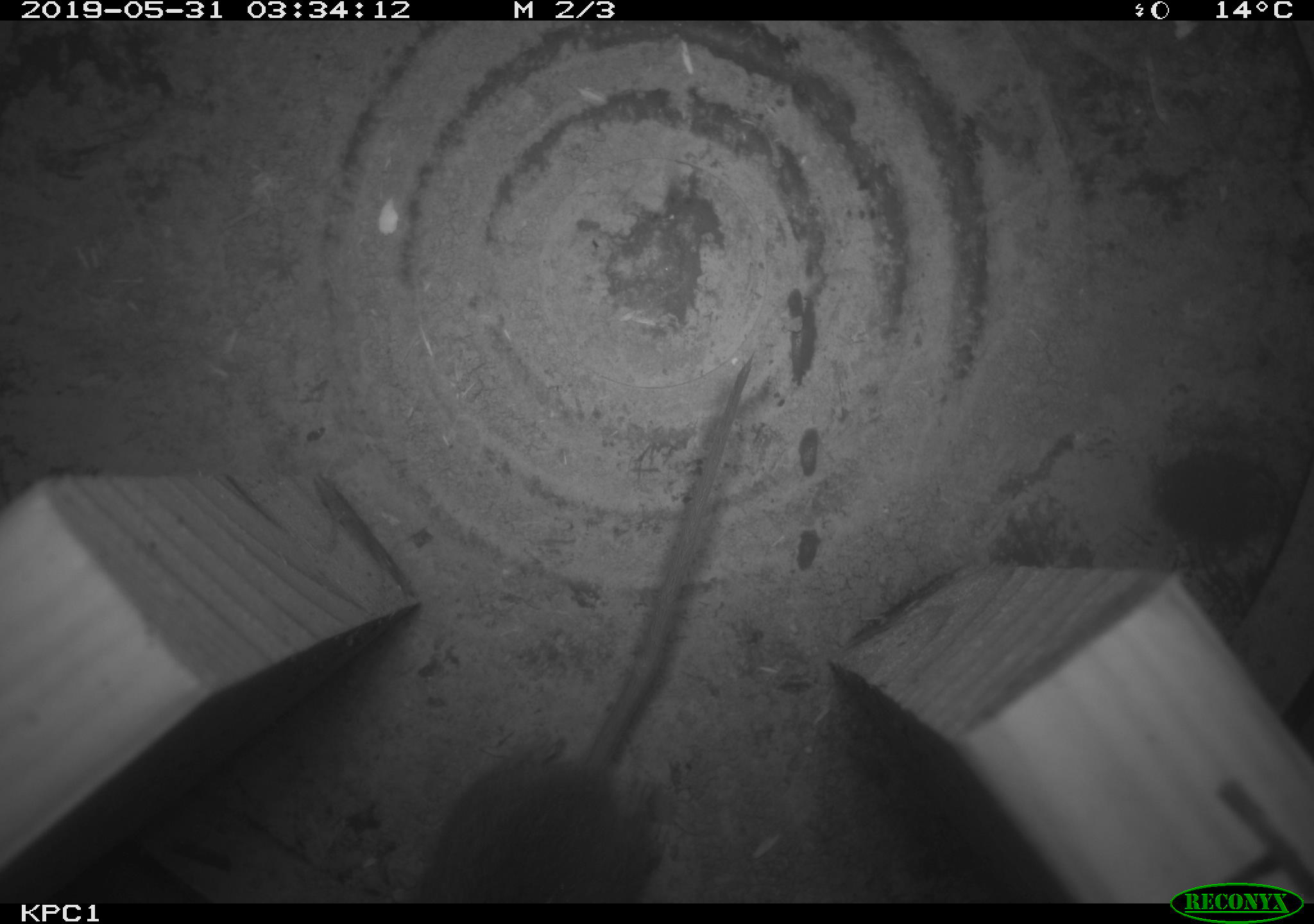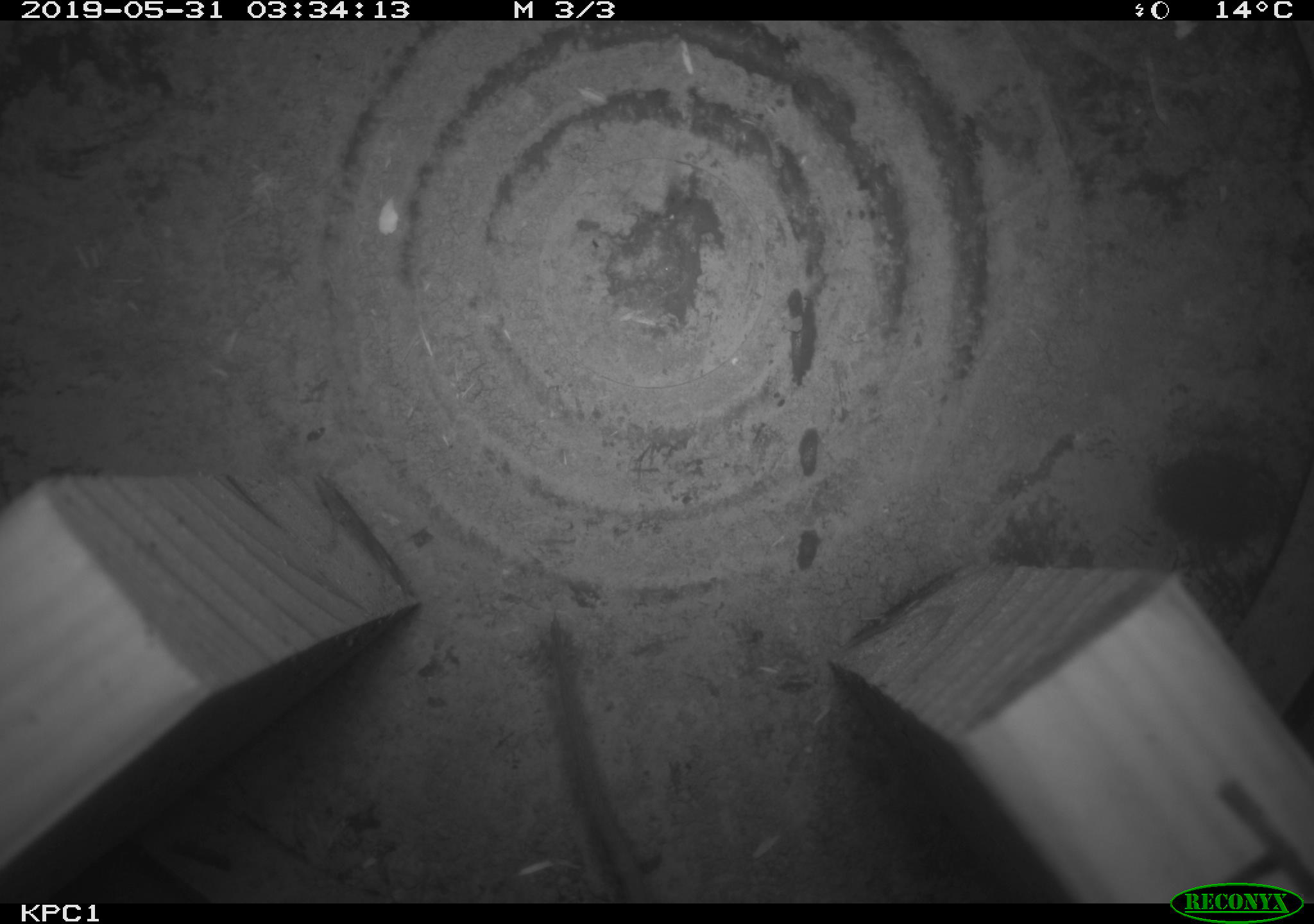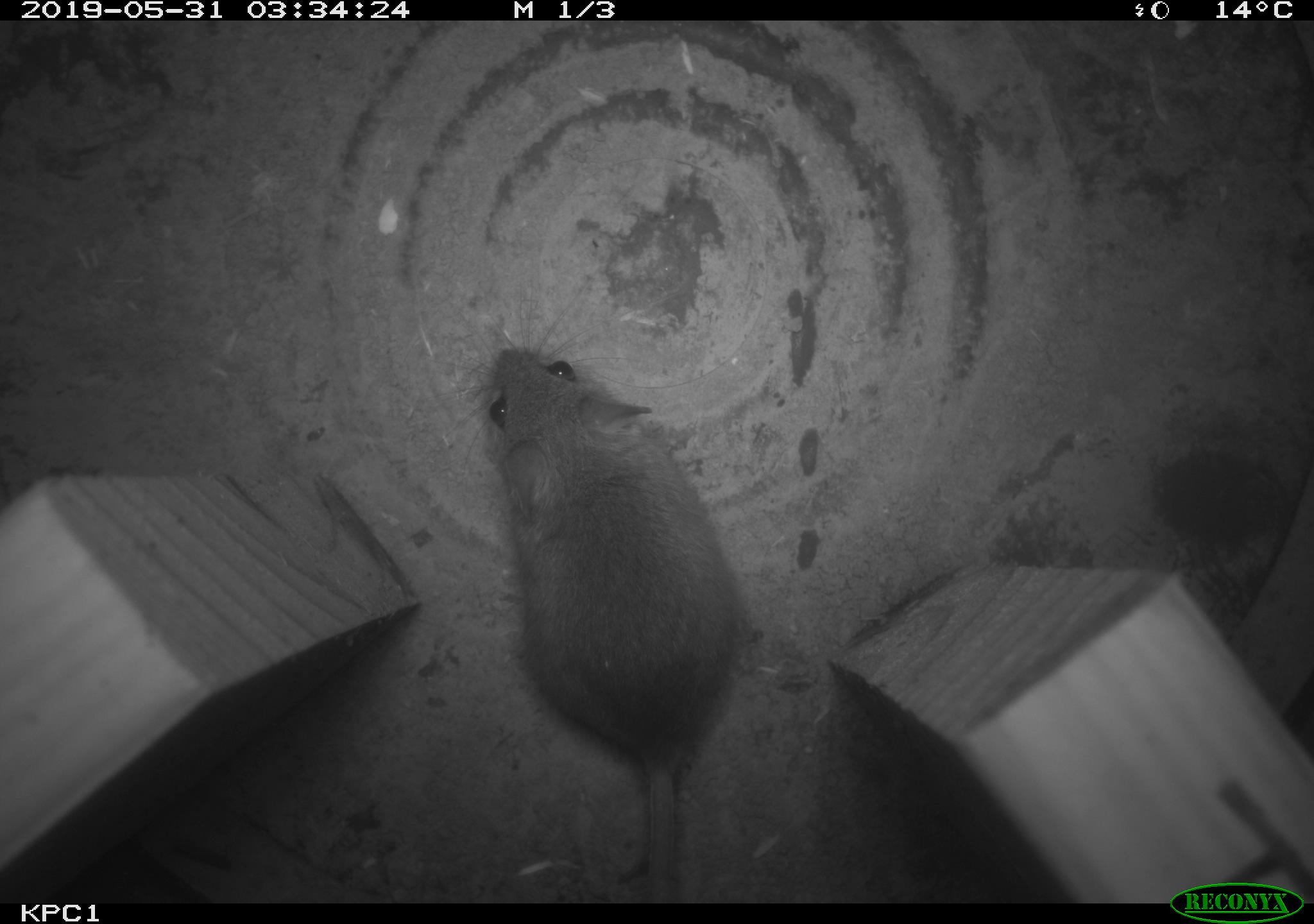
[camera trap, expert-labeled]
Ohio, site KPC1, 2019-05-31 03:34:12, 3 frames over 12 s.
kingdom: Animalia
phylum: Chordata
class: Mammalia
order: Rodentia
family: Cricetidae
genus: Peromyscus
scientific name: Peromyscus leucopus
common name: white-footed mouse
White-footed mouse (Peromyscus leucopus).